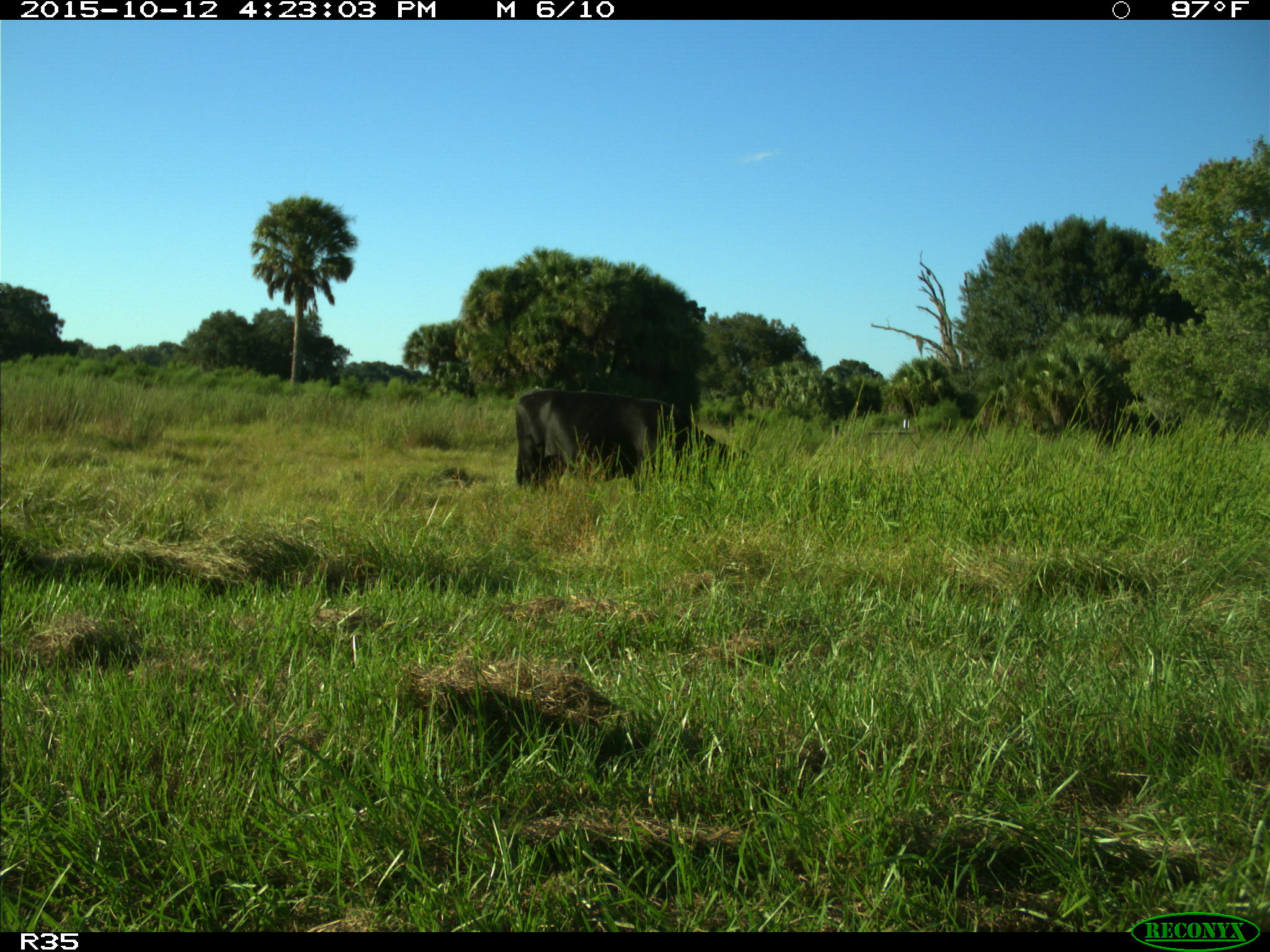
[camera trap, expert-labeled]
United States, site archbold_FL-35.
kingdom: Animalia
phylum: Chordata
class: Mammalia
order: Artiodactyla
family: Bovidae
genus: Bos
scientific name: Bos taurus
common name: domestic cow